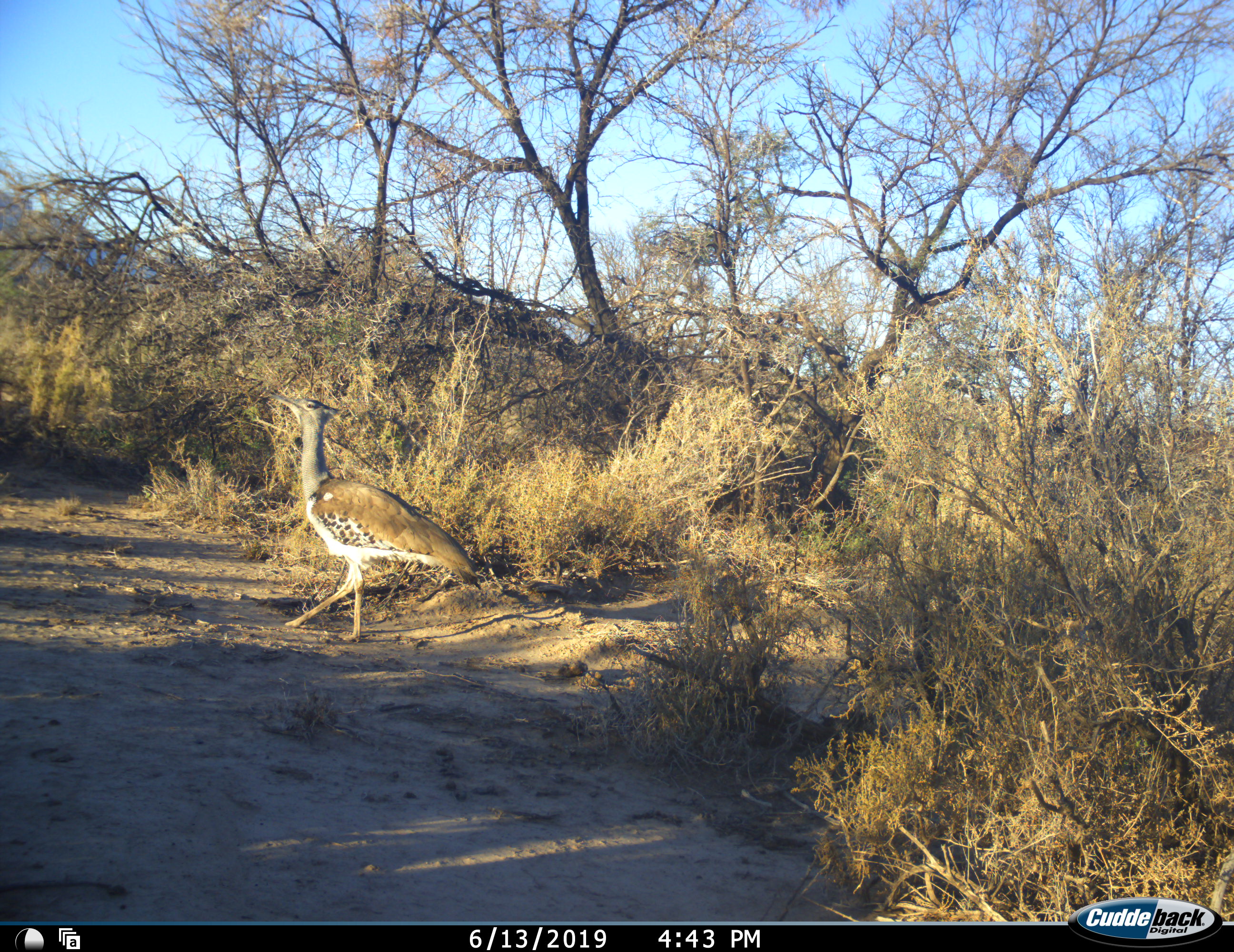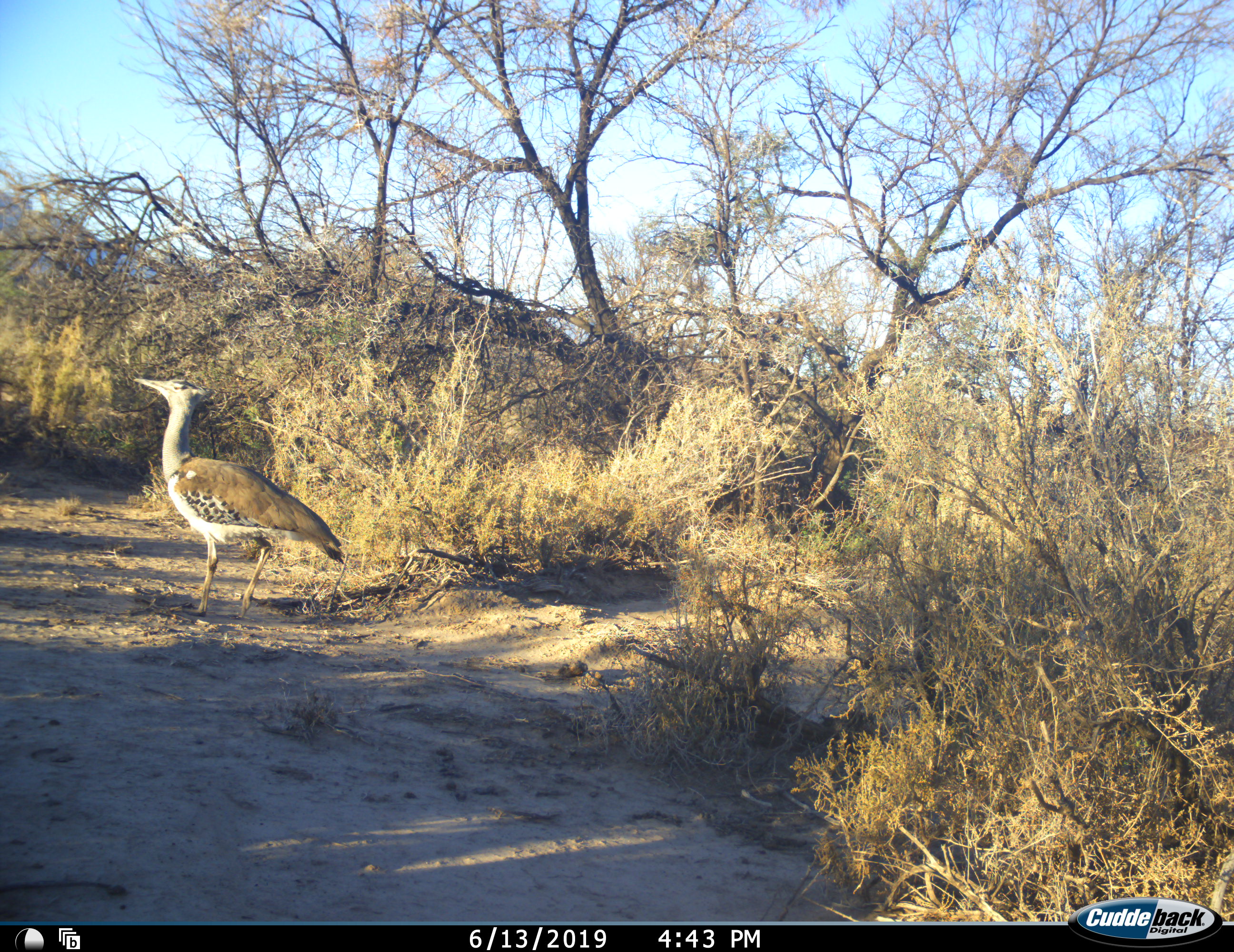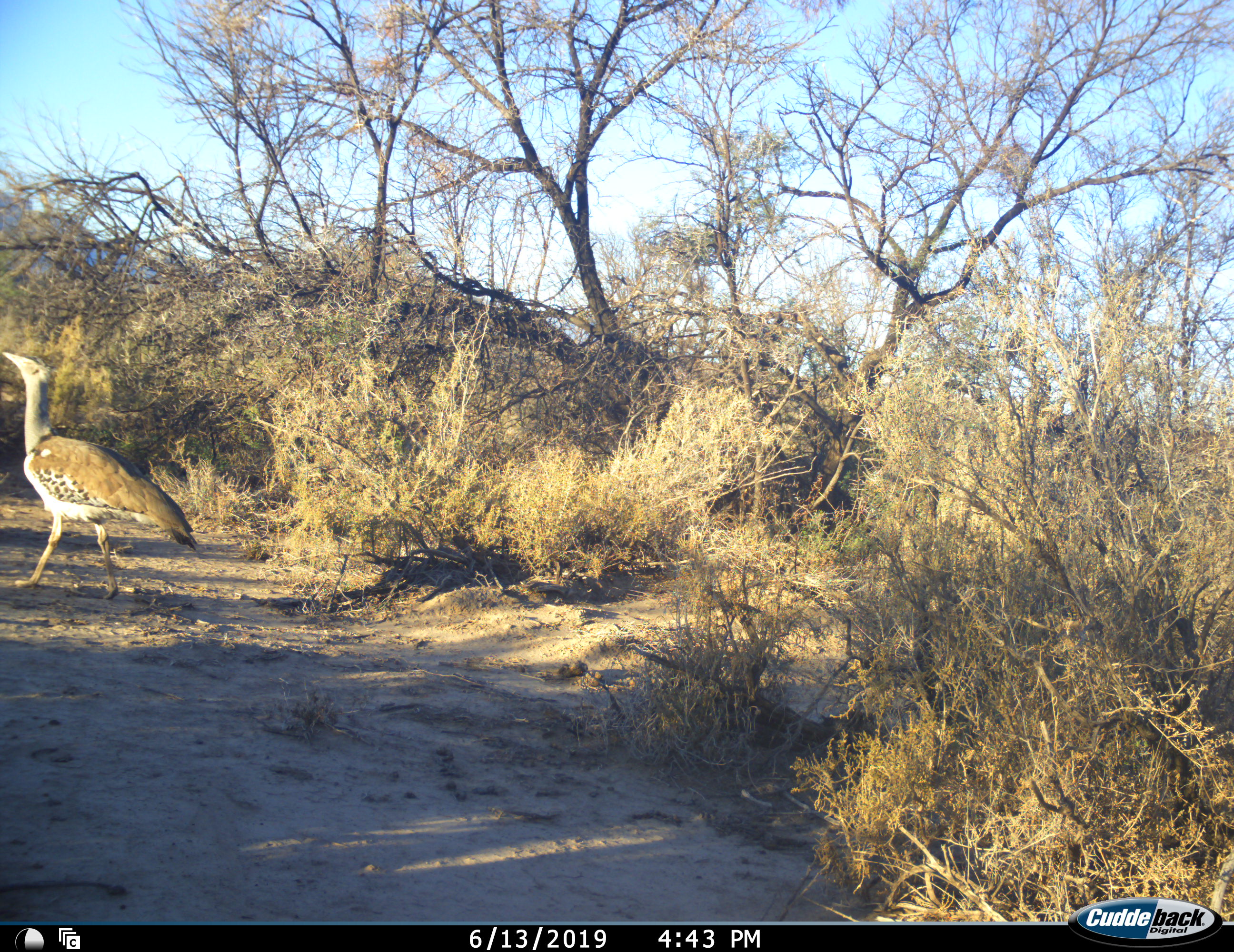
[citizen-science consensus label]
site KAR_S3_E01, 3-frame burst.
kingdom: Animalia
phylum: Chordata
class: Aves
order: Otidiformes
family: Otididae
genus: Ardeotis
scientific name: Ardeotis kori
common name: kori bustard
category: bustardkori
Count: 1.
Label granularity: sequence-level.